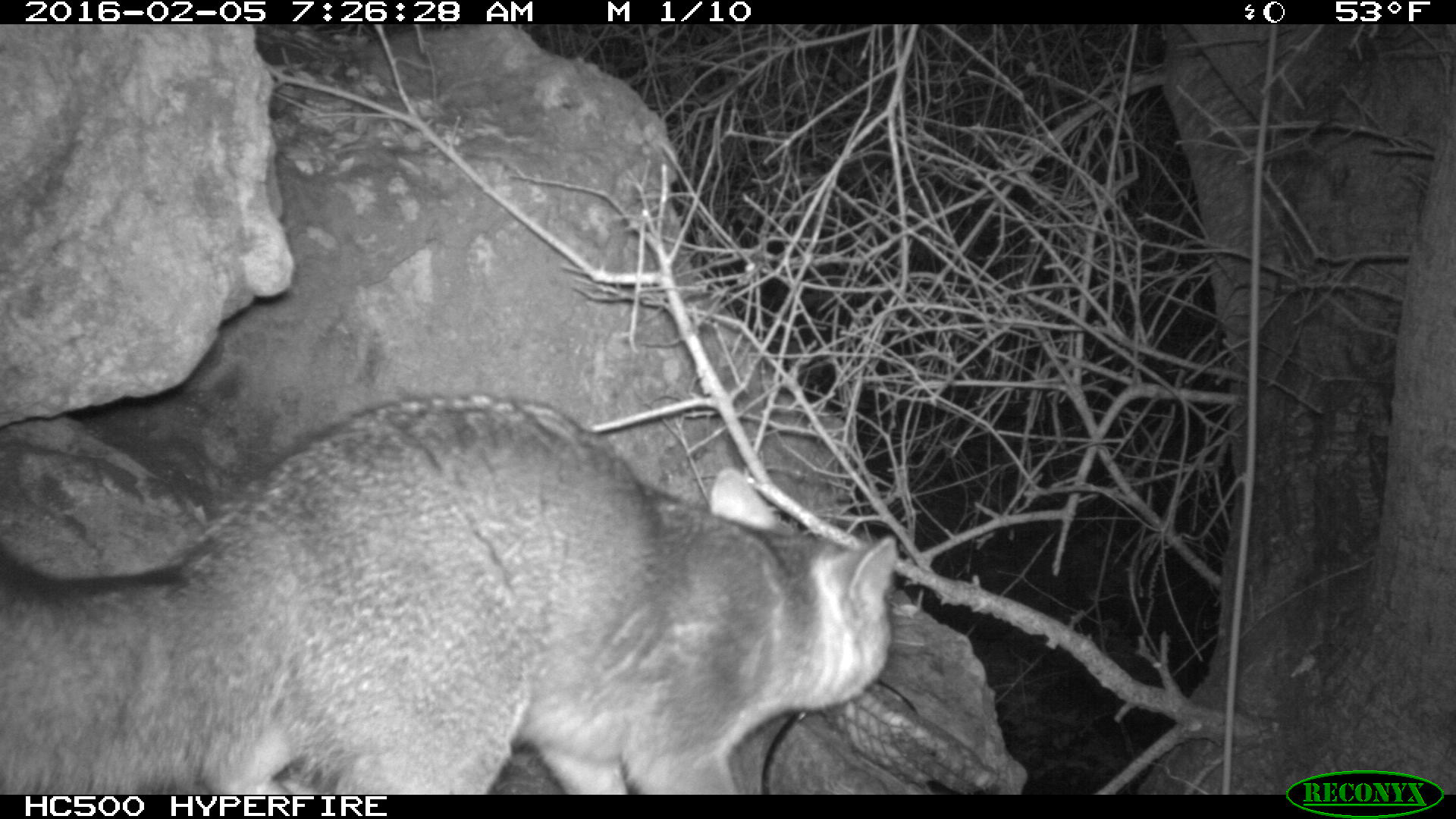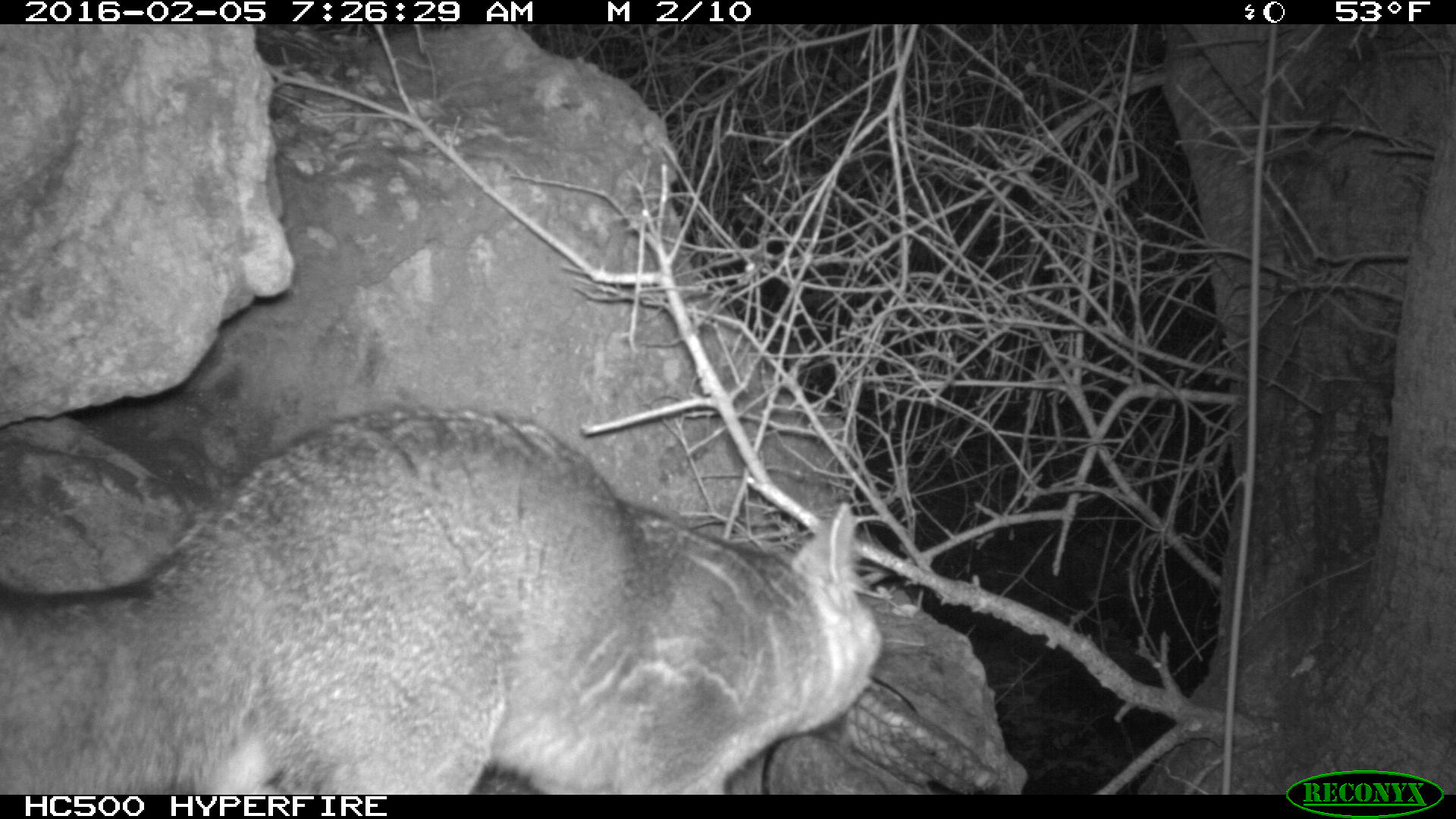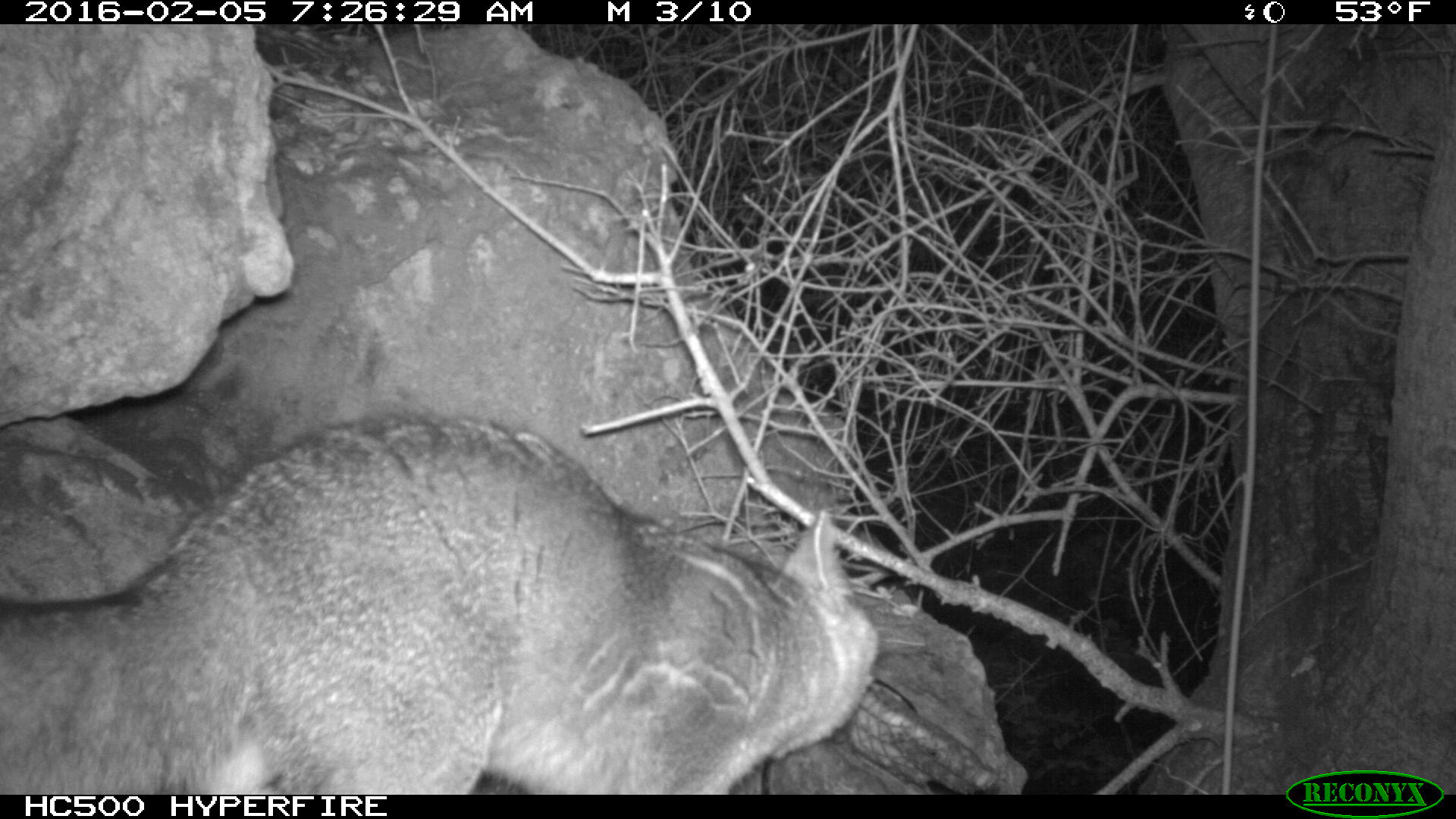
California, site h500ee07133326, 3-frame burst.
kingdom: Animalia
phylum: Chordata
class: Mammalia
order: Carnivora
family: Canidae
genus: Urocyon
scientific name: Urocyon littoralis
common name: island fox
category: fox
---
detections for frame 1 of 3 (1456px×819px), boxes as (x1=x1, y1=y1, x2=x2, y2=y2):
fox: (x1=0, y1=394, x2=898, y2=794)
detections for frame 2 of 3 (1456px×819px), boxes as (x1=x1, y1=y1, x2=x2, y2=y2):
fox: (x1=0, y1=400, x2=882, y2=791)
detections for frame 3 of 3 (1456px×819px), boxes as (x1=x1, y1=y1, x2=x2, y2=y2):
fox: (x1=0, y1=406, x2=883, y2=794)